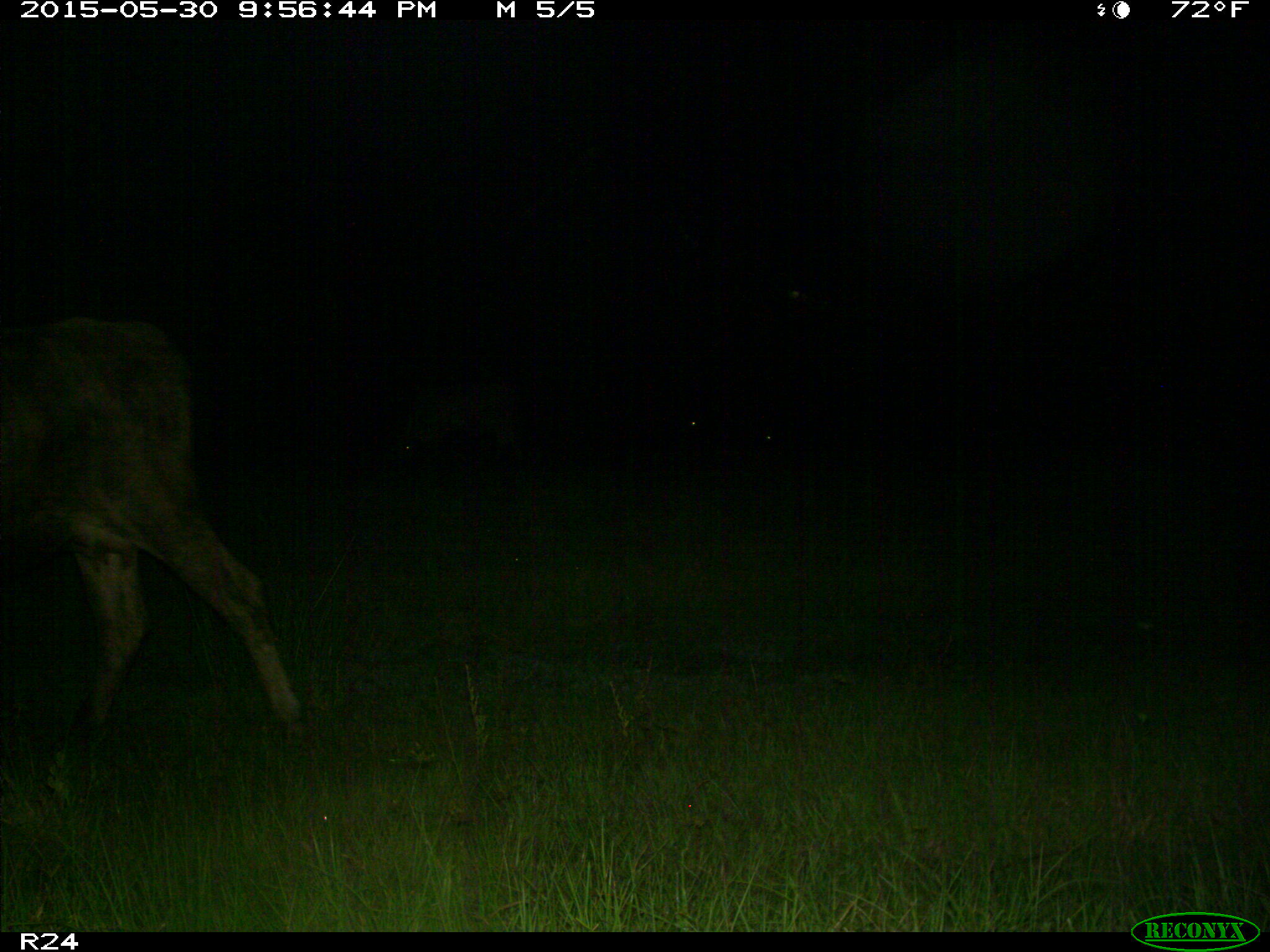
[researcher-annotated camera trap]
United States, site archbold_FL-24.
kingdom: Animalia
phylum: Chordata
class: Mammalia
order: Artiodactyla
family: Bovidae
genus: Bos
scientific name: Bos taurus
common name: domestic cow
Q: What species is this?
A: Bos taurus (domestic cow).